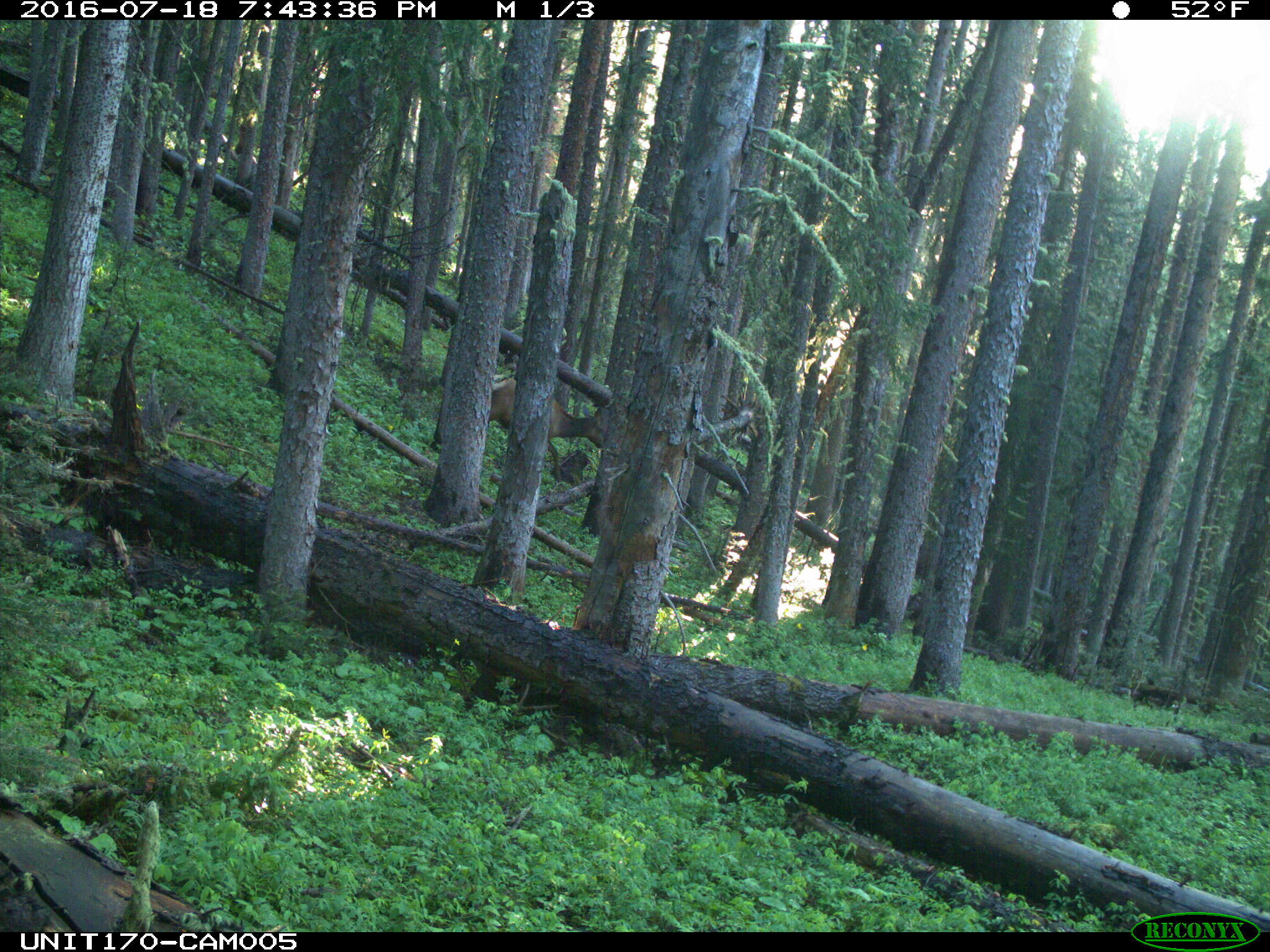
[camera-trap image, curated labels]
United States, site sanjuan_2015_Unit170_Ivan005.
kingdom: Animalia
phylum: Chordata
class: Mammalia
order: Artiodactyla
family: Cervidae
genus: Cervus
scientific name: Cervus elaphus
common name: red deer